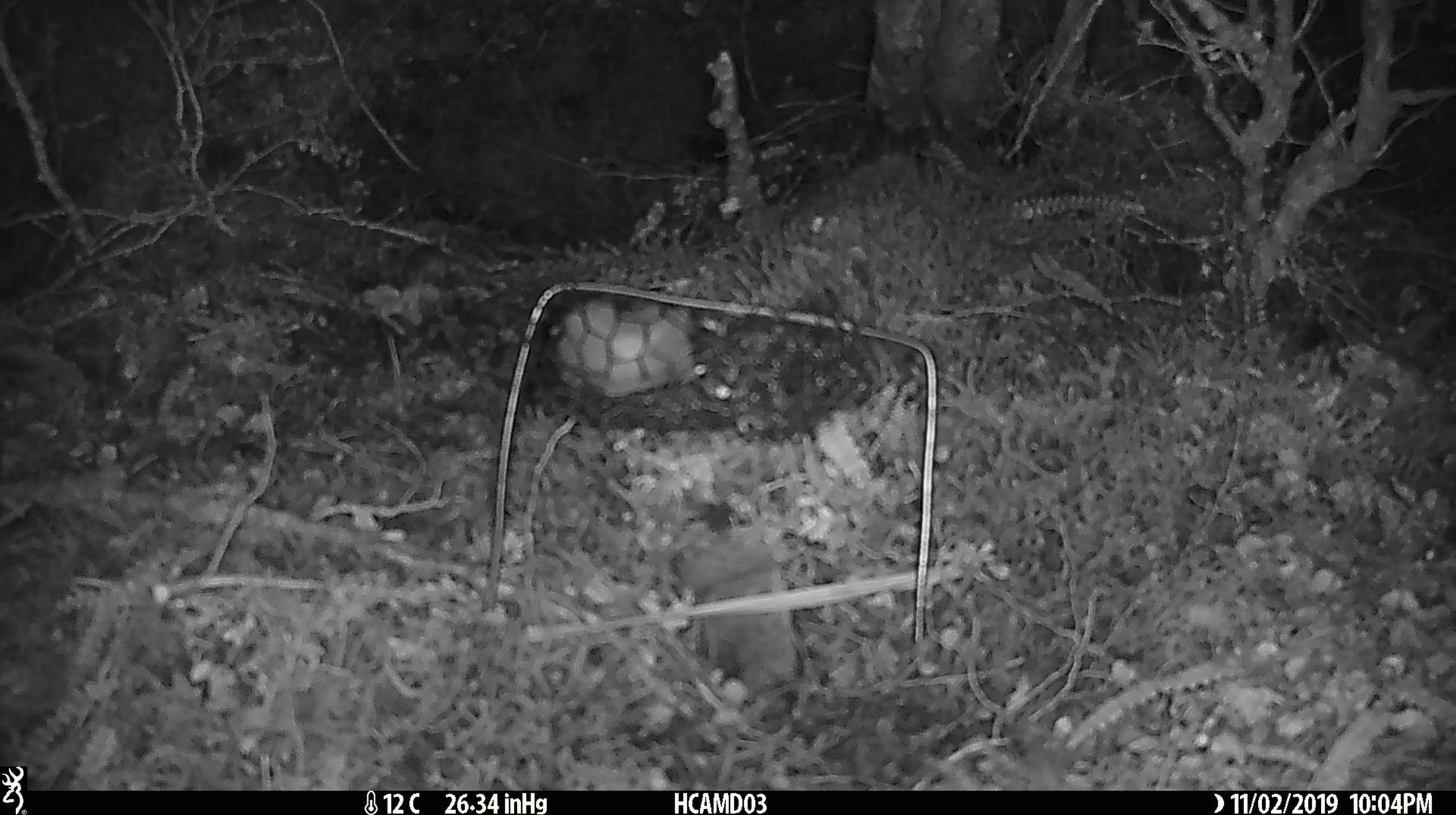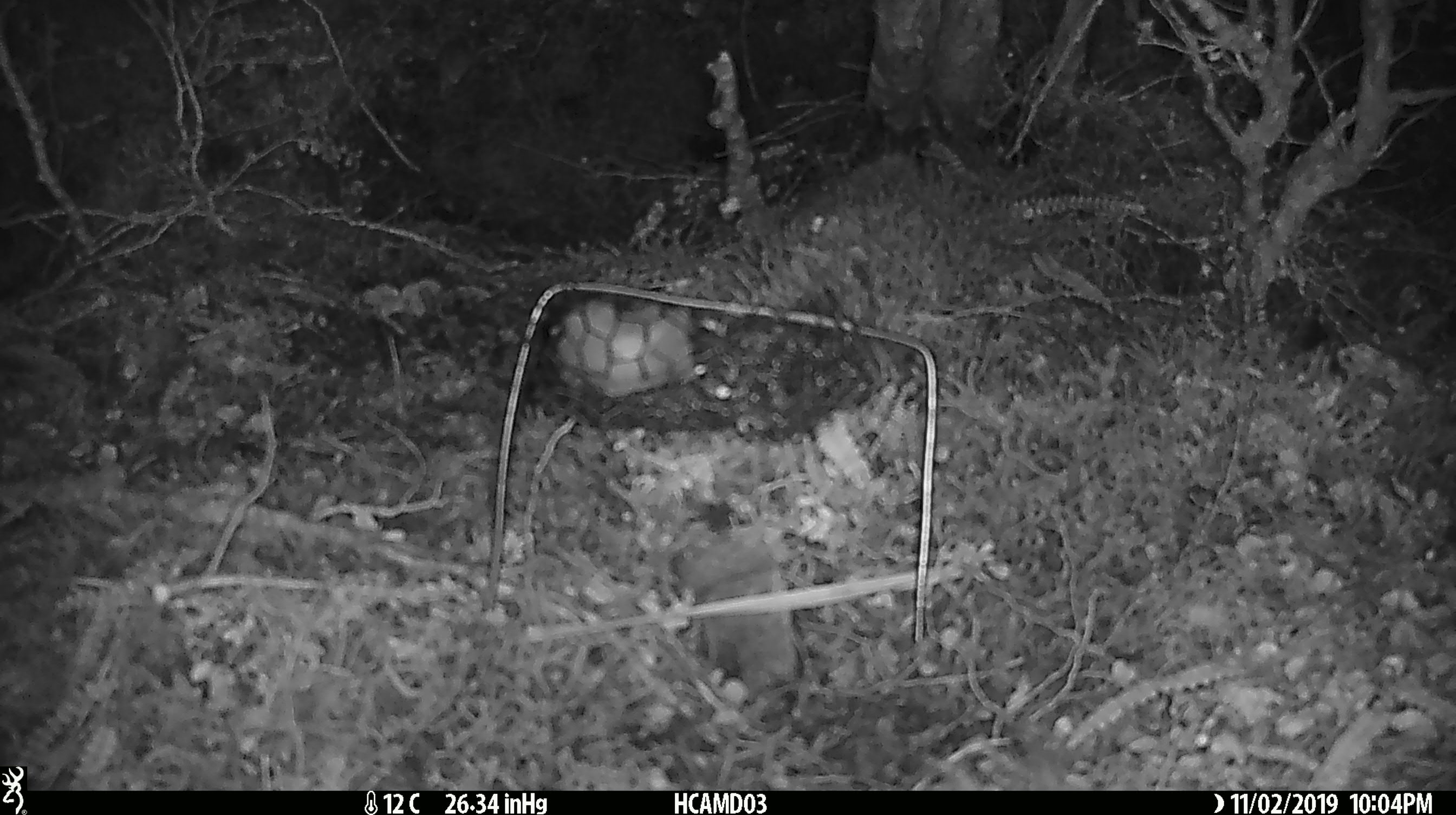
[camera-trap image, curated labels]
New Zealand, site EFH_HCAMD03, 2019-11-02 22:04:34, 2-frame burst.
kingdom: Animalia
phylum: Chordata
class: Mammalia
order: Rodentia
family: Muridae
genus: Mus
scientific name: Mus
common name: mouse